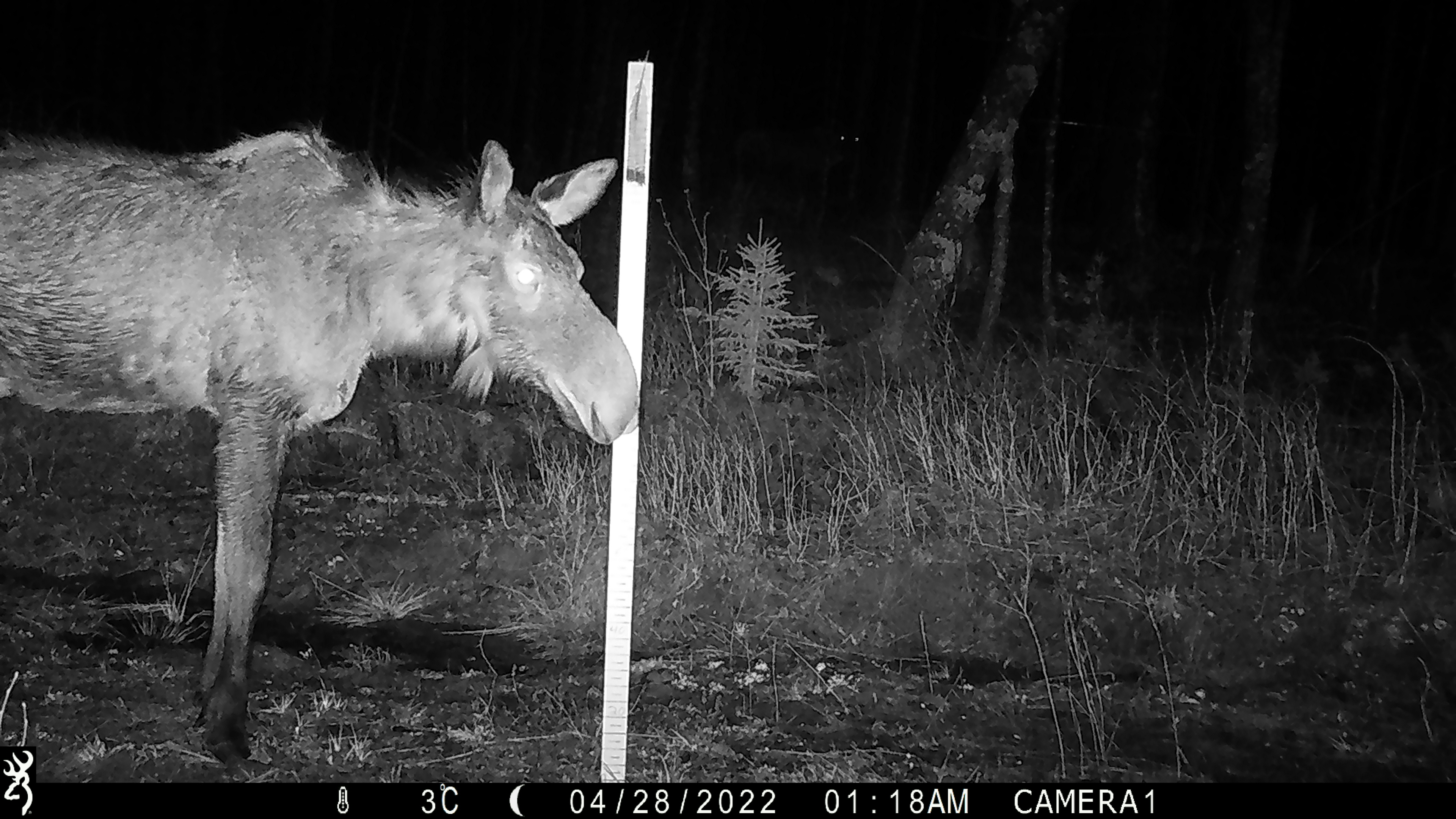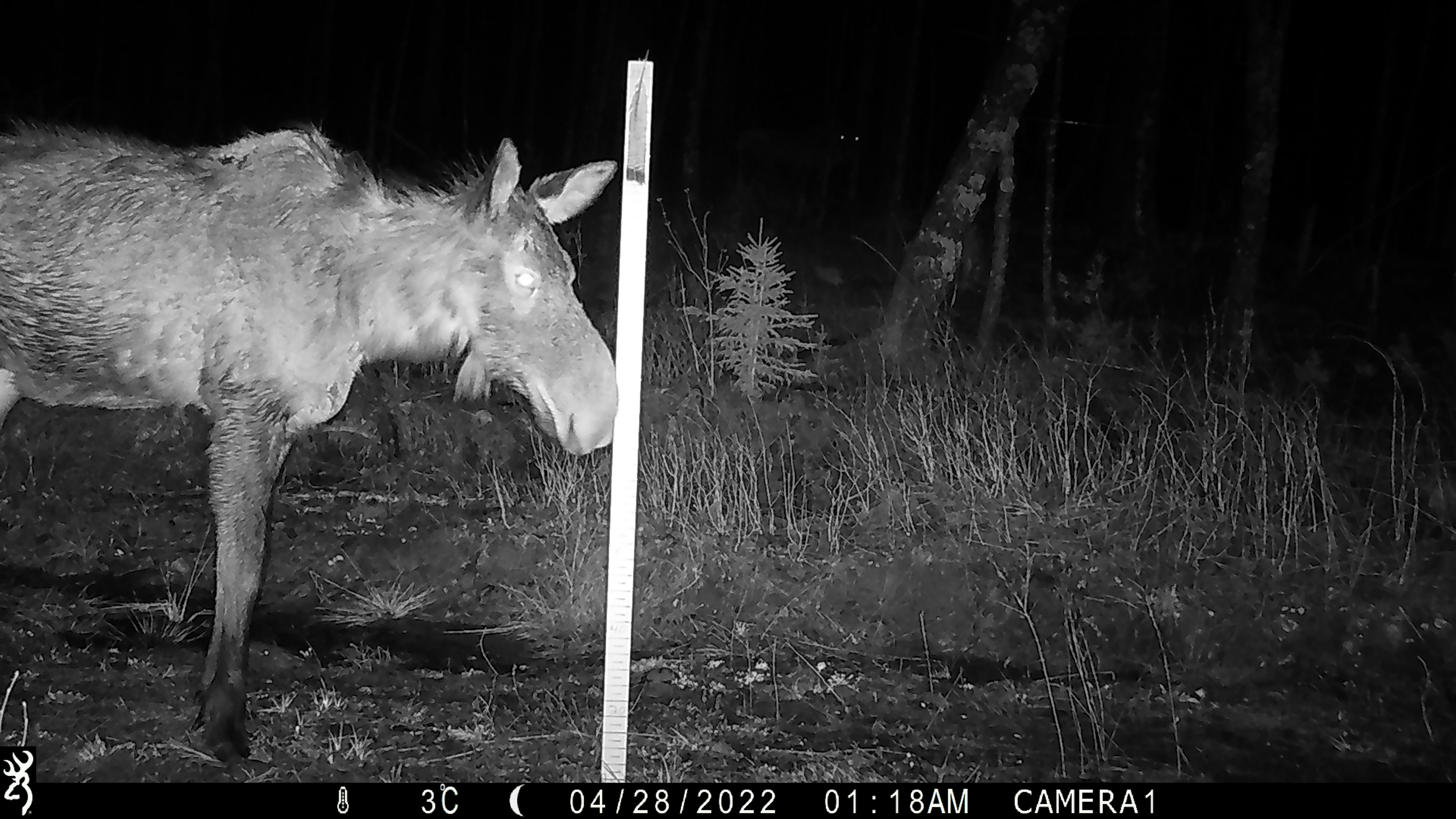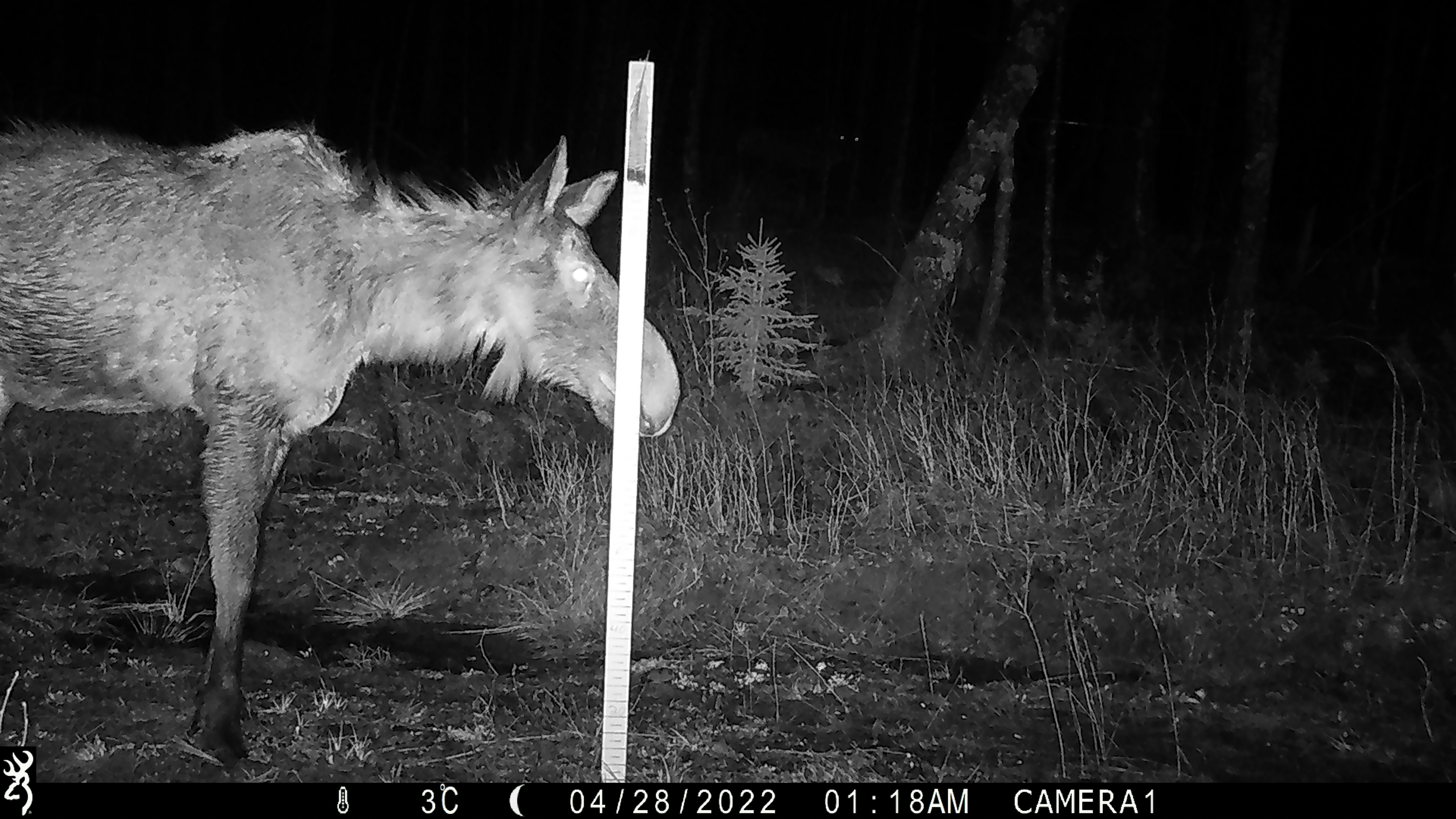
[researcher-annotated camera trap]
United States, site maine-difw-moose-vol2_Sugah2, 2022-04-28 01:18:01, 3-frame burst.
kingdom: Animalia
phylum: Chordata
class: Mammalia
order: Artiodactyla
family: Cervidae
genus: Alces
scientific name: Alces alces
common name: moose